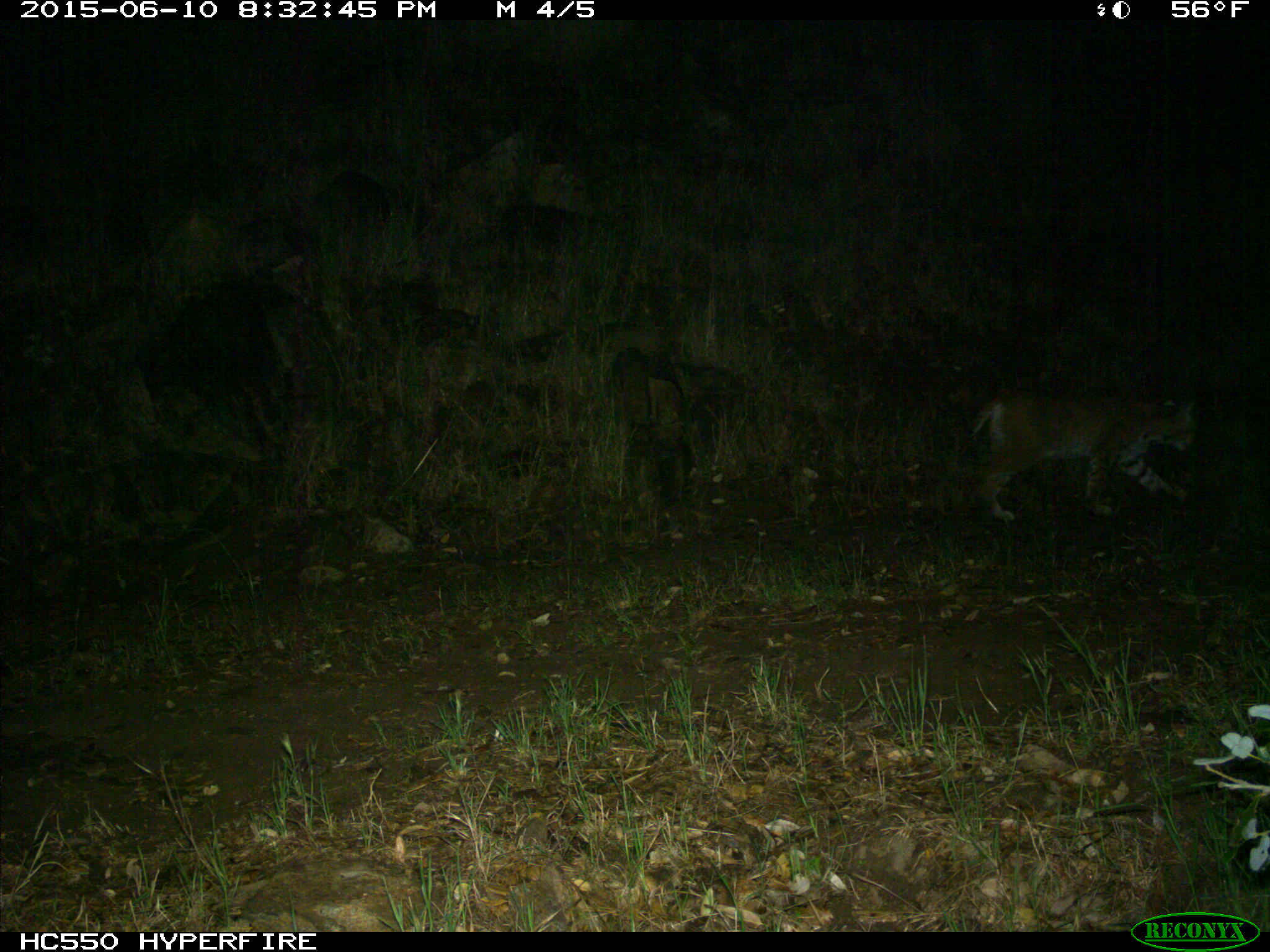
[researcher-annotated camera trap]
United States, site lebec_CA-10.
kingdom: Animalia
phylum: Chordata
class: Mammalia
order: Carnivora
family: Felidae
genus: Lynx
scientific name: Lynx rufus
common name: bobcat